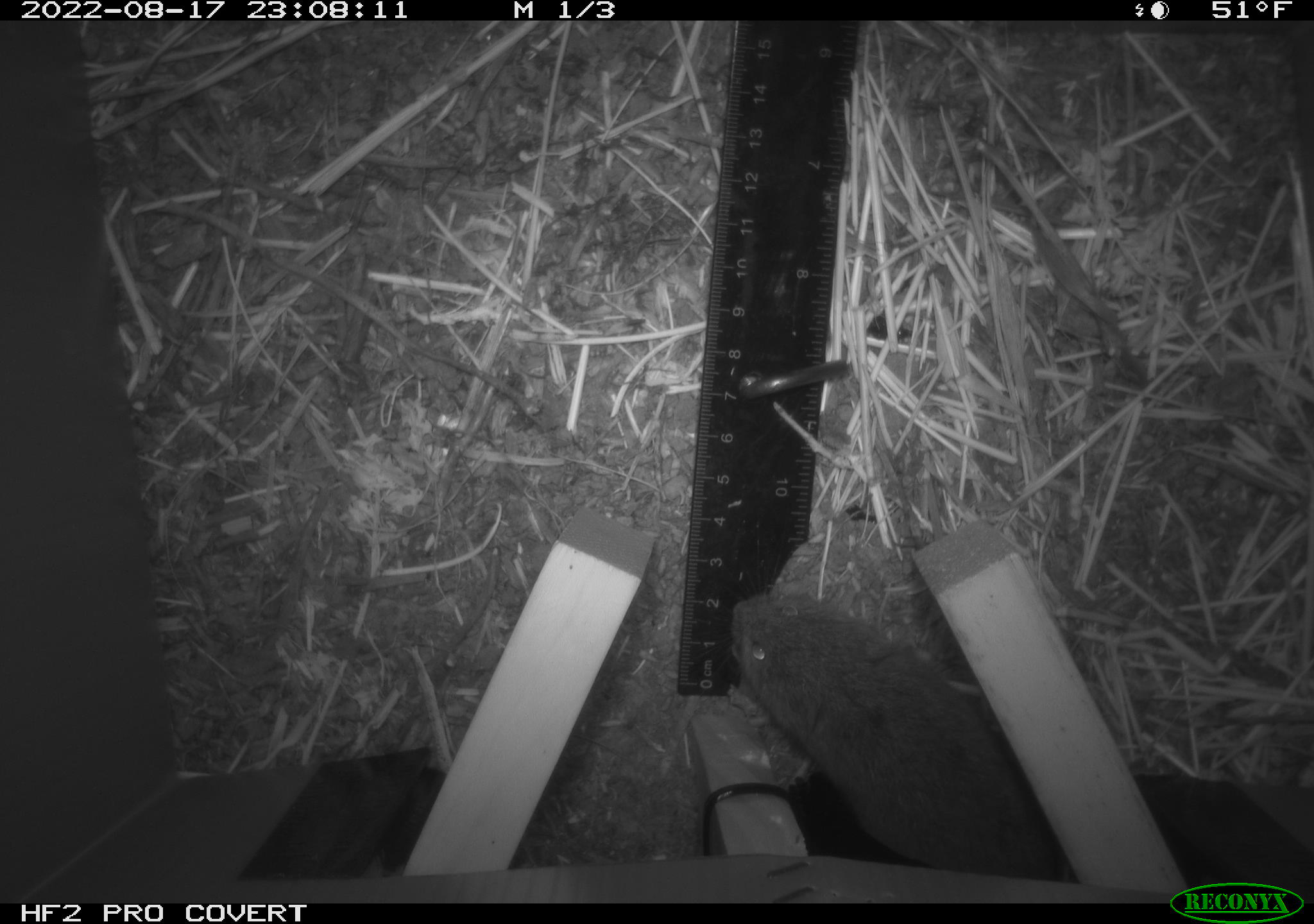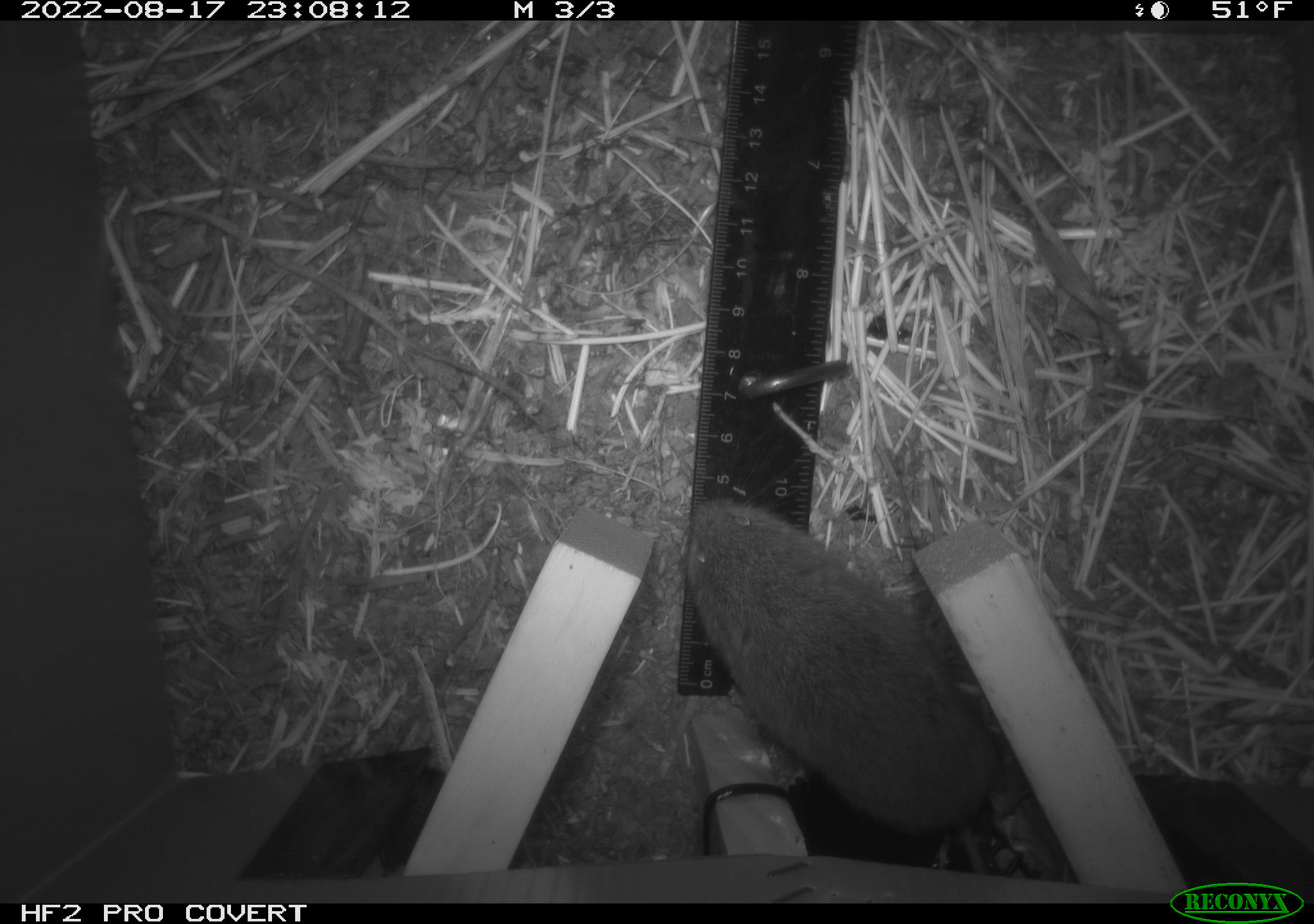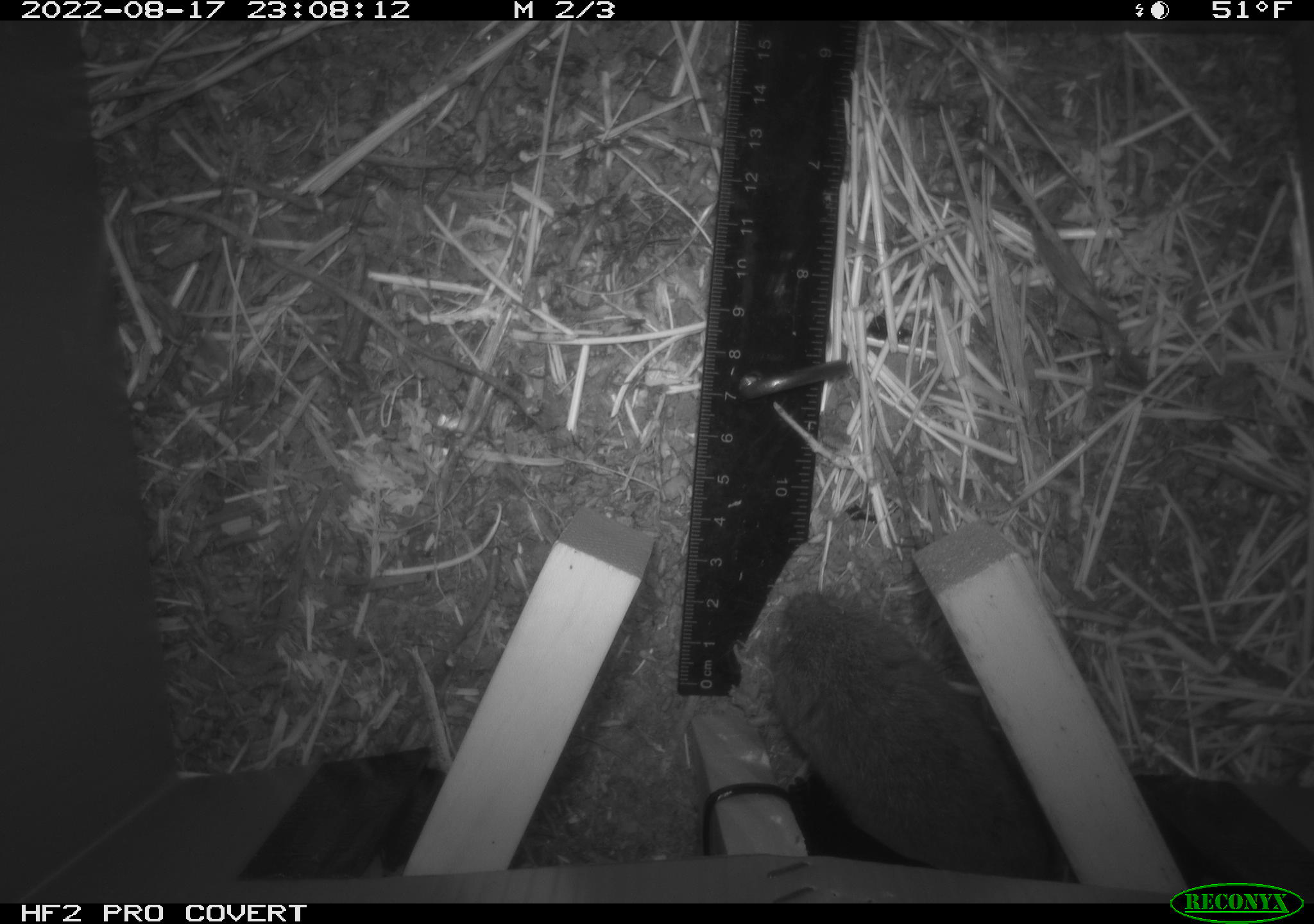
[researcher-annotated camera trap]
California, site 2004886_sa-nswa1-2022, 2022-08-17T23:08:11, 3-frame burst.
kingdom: Animalia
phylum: Chordata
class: Mammalia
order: Rodentia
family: Cricetidae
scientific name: Cricetidae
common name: hamsters, voles, lemmings, and allies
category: cricetidae family